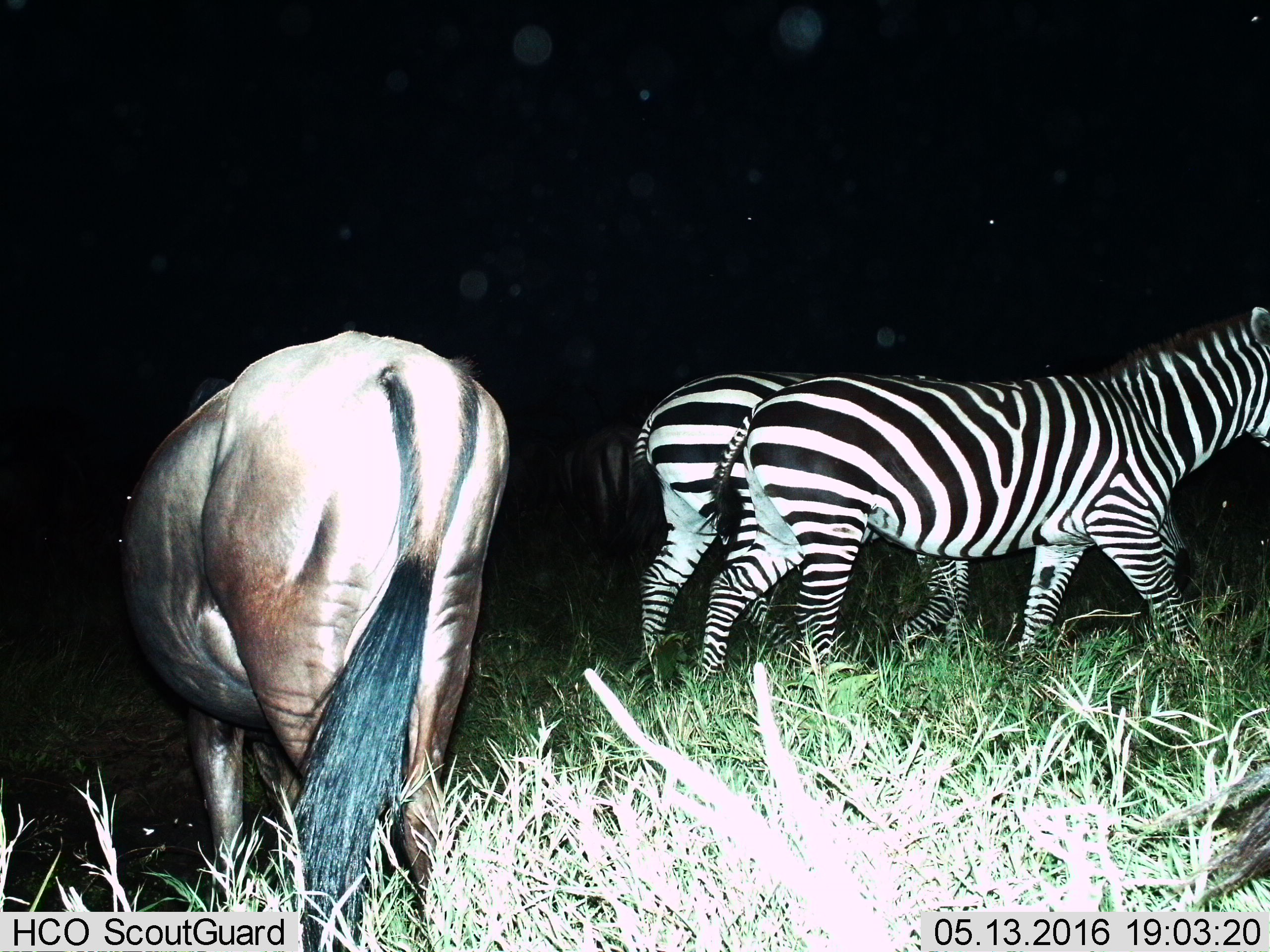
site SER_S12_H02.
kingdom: Animalia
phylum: Chordata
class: Mammalia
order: Artiodactyla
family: Bovidae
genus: Connochaetes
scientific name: Connochaetes taurinus taurinus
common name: blue wildebeest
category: wildebeestblue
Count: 7.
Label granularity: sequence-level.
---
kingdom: Animalia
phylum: Chordata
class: Mammalia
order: Perissodactyla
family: Equidae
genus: Equus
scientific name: Equus quagga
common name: plains zebra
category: zebraplains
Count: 2.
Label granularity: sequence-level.